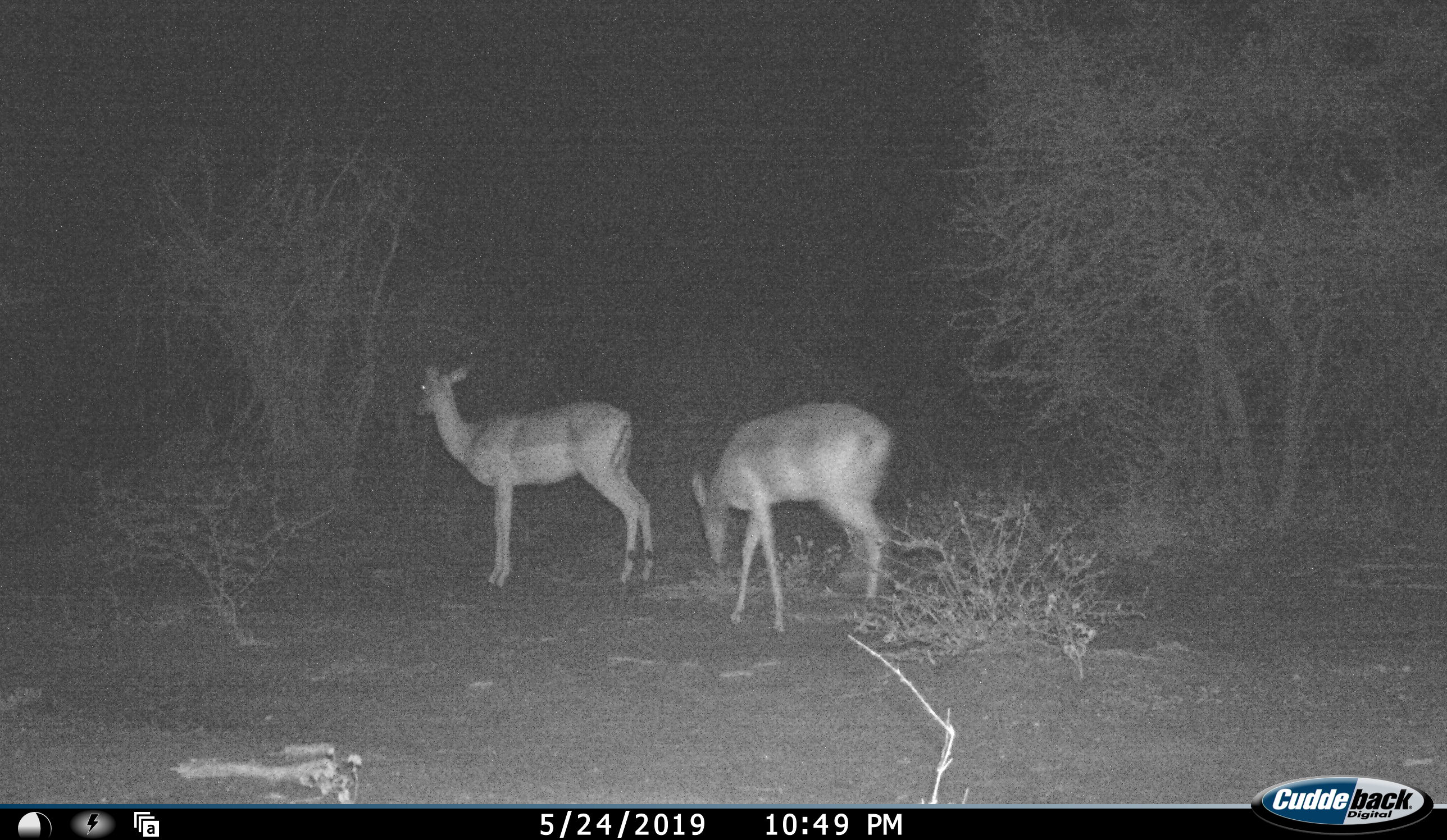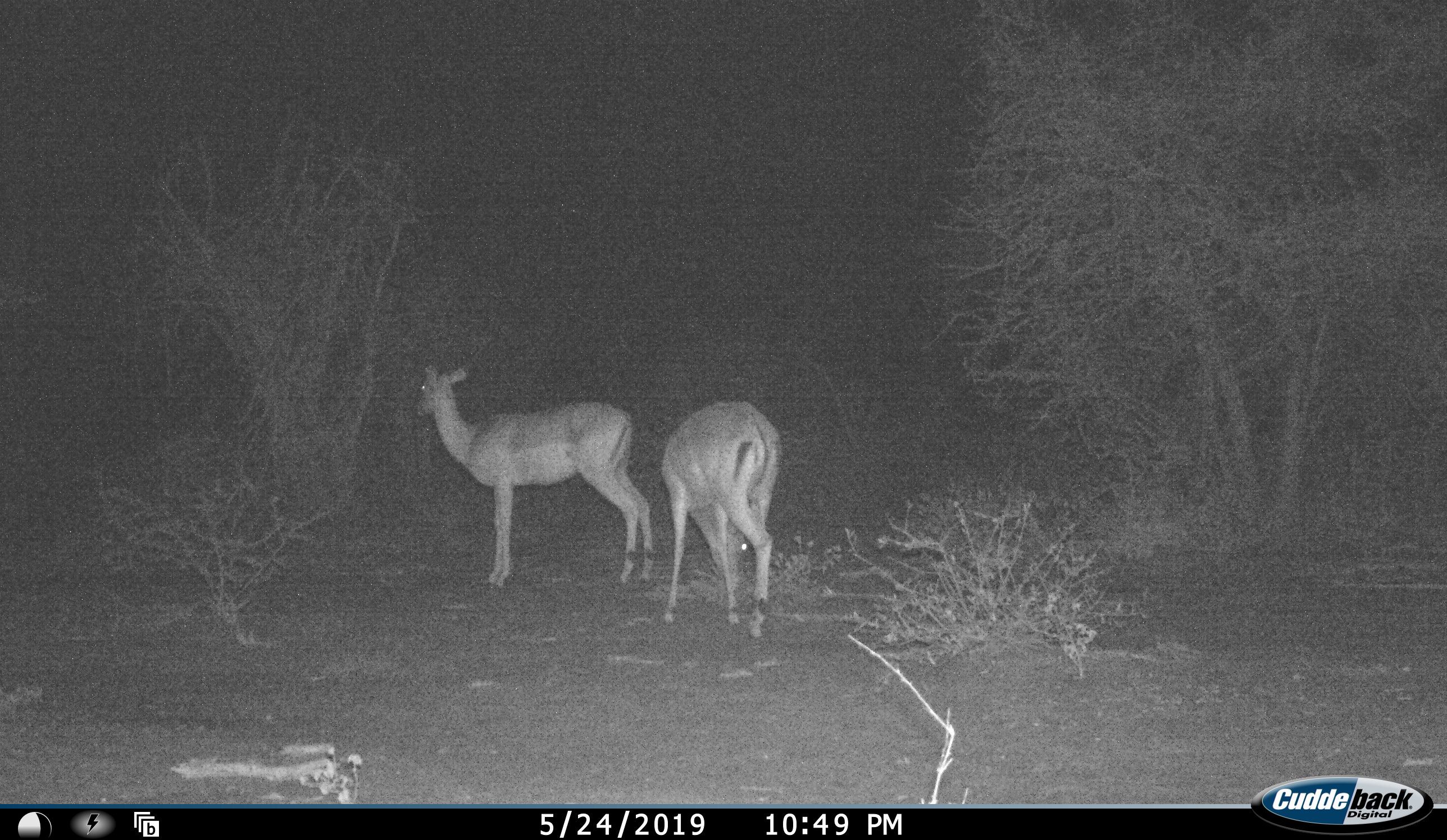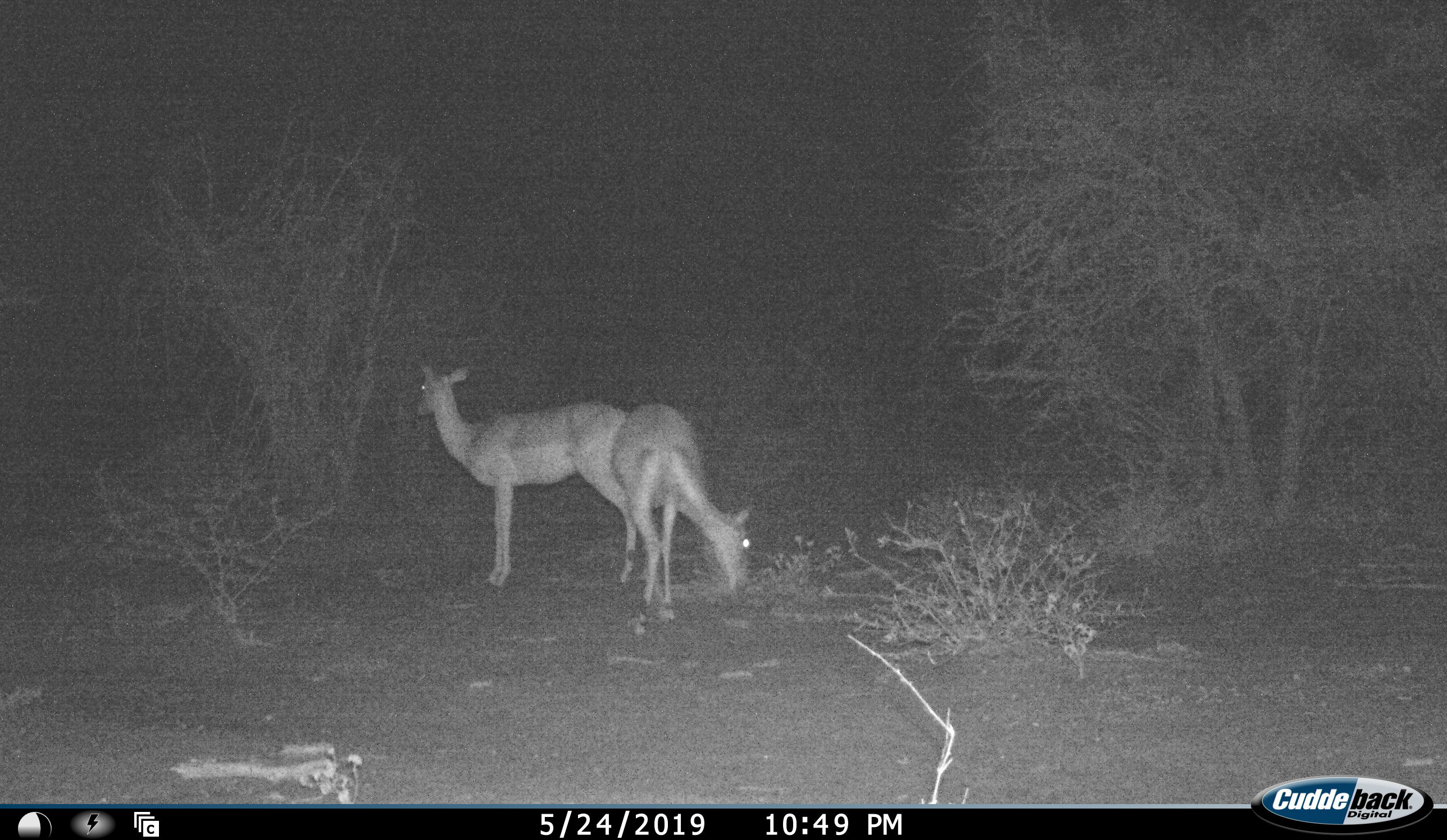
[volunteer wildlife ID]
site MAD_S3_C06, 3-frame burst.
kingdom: Animalia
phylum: Chordata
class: Mammalia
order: Artiodactyla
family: Bovidae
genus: Aepyceros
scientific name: Aepyceros melampus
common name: impala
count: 2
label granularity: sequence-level